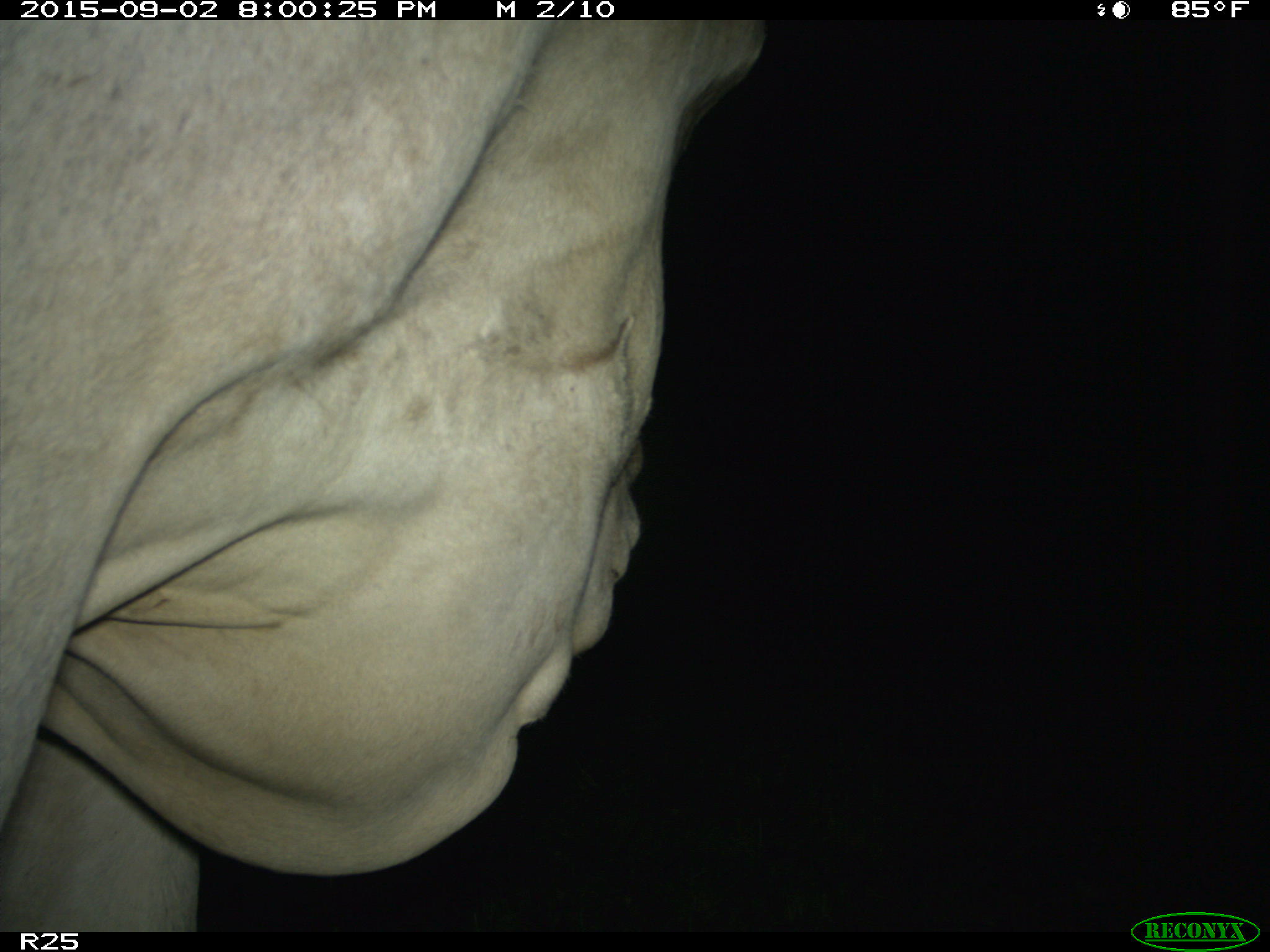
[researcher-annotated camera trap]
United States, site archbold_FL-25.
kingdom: Animalia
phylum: Chordata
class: Mammalia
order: Artiodactyla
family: Bovidae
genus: Bos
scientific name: Bos taurus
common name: domestic cow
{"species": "Bos taurus (domestic cow)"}